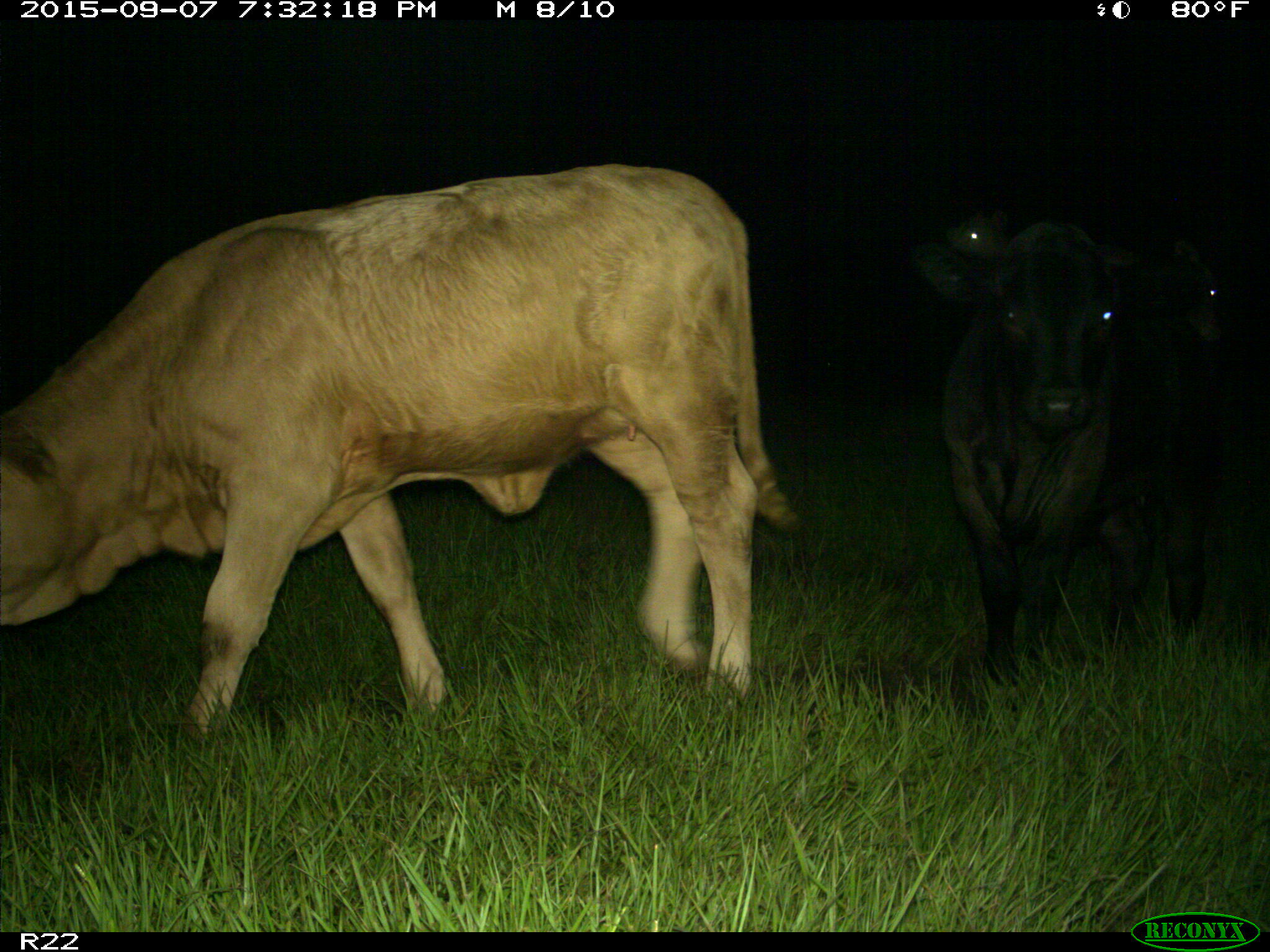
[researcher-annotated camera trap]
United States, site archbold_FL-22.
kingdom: Animalia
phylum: Chordata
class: Mammalia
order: Artiodactyla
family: Bovidae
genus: Bos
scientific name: Bos taurus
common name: domestic cow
Bos taurus (domestic cow).